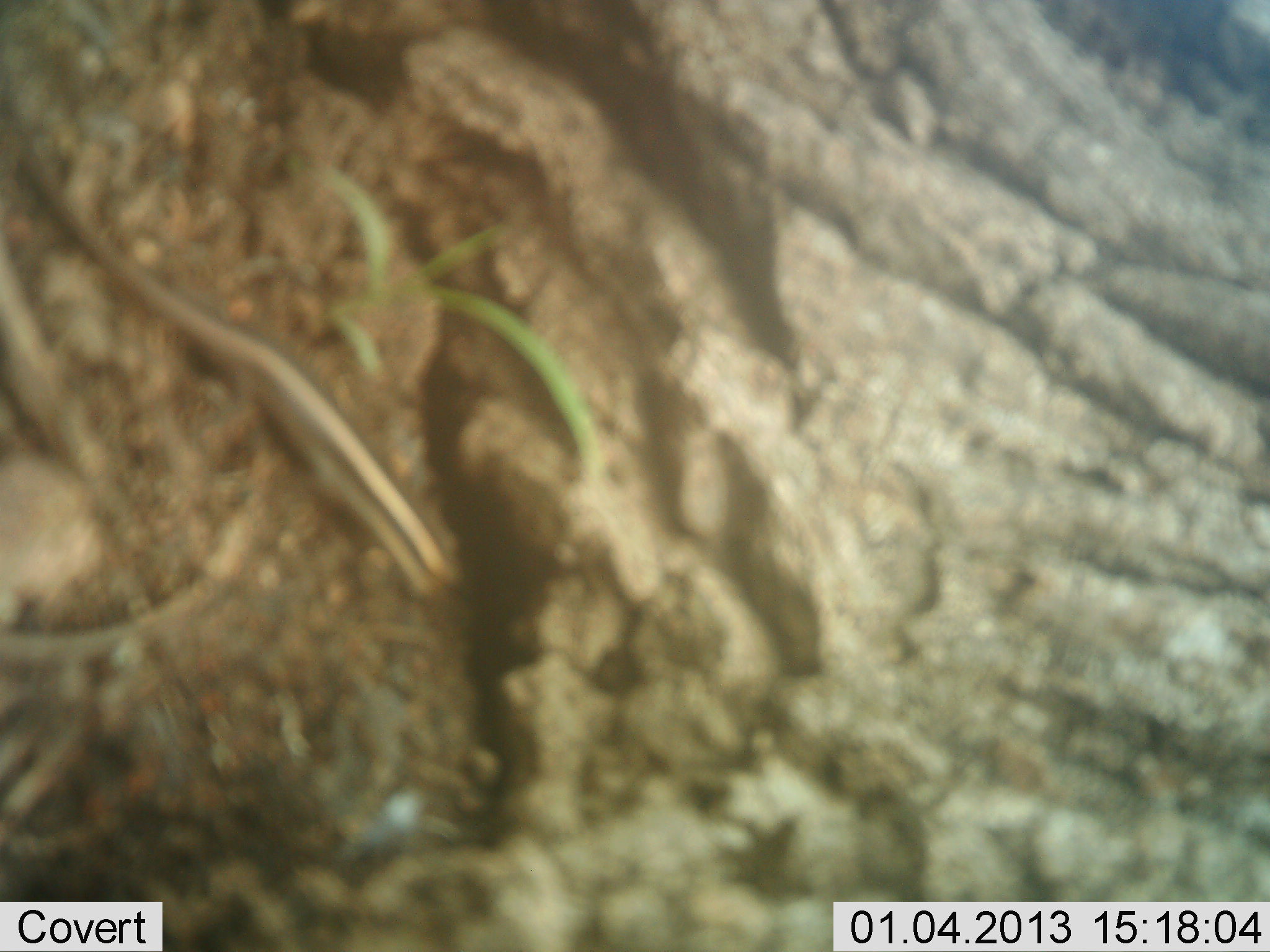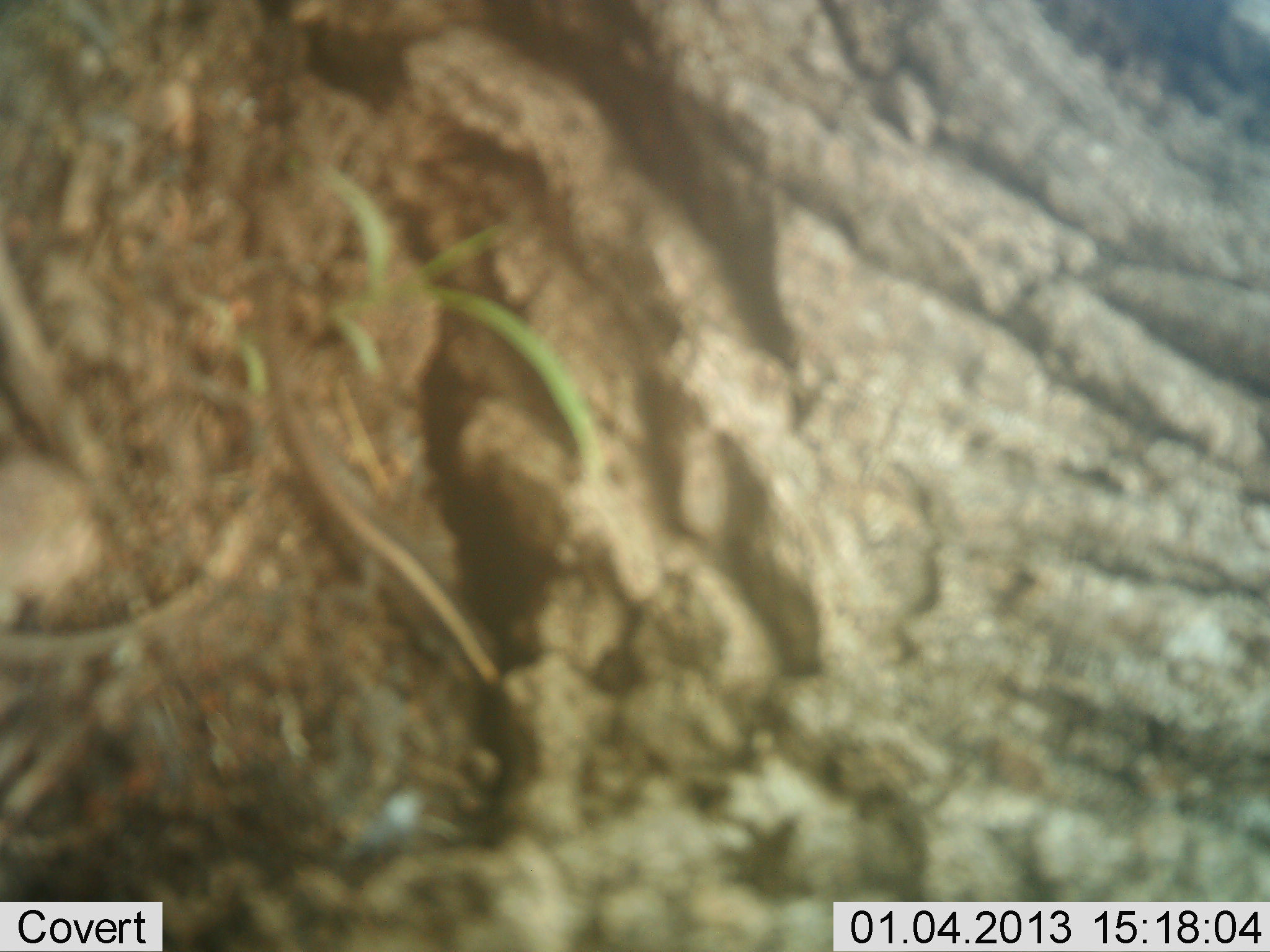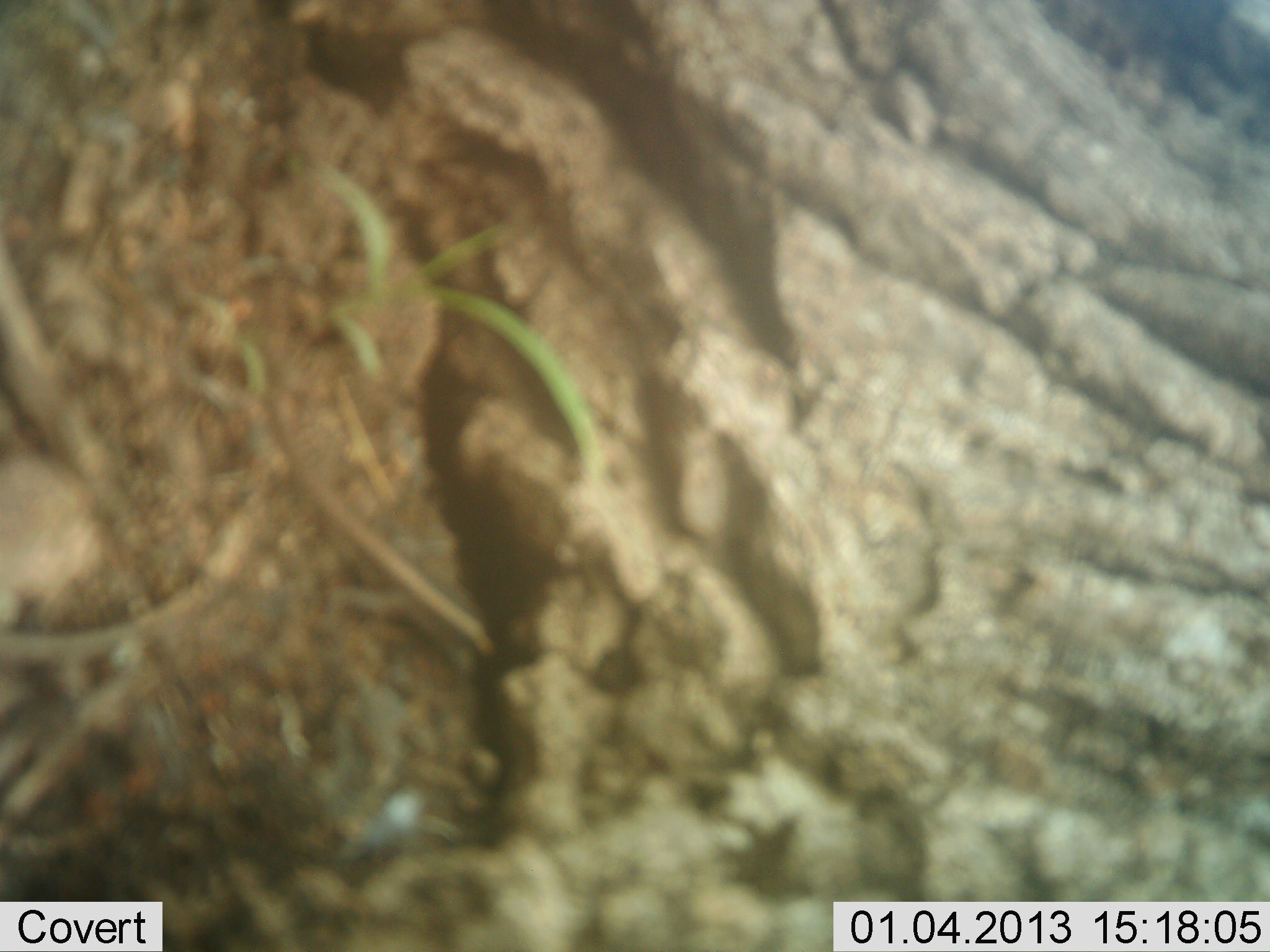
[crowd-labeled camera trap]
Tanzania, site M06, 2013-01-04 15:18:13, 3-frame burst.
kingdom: Animalia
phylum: Chordata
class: Reptilia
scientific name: Reptilia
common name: reptiles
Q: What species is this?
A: Reptiles (Reptilia).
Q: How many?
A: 1.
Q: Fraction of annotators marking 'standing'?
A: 0%.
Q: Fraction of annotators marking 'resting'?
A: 0%.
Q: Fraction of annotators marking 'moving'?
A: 96%.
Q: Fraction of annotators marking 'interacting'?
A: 4%.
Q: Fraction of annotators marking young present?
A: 0%.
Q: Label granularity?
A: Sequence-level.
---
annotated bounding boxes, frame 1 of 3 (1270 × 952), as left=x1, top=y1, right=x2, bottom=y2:
animal: left=1, top=1, right=1269, bottom=952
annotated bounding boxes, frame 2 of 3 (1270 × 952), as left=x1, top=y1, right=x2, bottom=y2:
animal: left=1, top=1, right=1269, bottom=952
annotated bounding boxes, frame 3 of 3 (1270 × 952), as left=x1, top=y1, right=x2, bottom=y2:
animal: left=1, top=1, right=1269, bottom=952